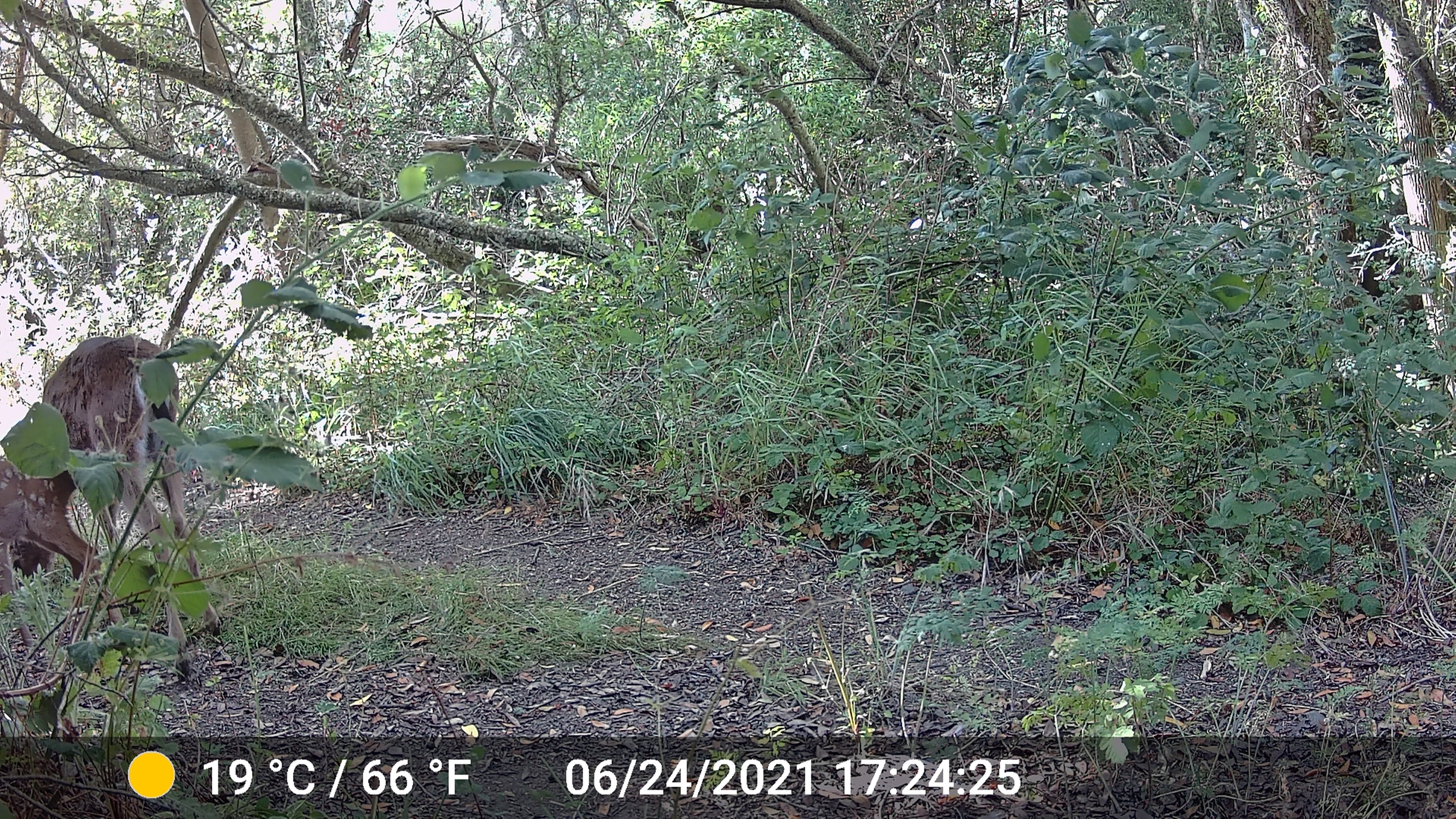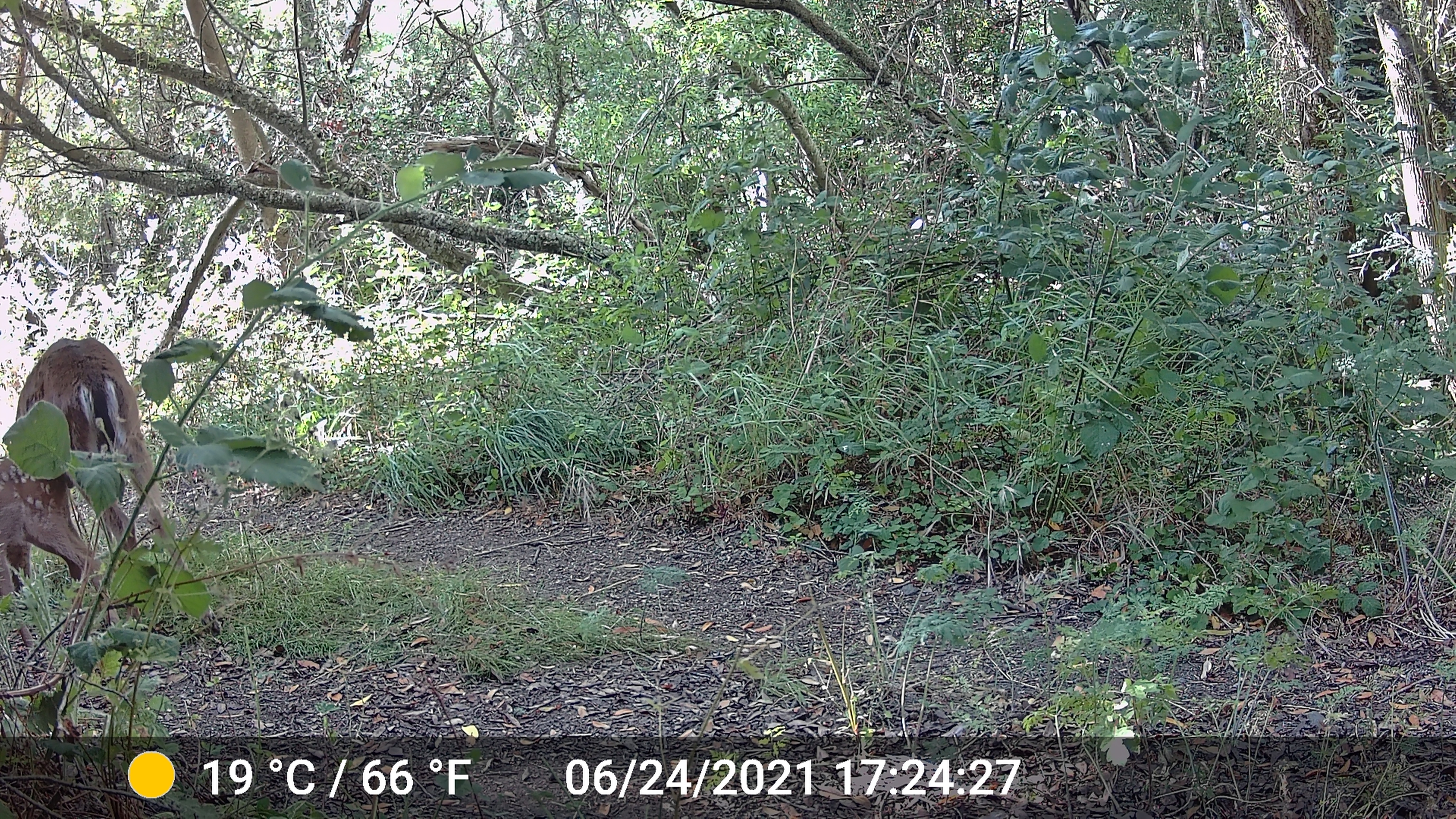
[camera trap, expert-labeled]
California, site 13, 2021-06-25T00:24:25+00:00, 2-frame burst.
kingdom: Animalia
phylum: Chordata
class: Mammalia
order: Artiodactyla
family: Cervidae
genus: Odocoileus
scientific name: Odocoileus hemionus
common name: mule deer